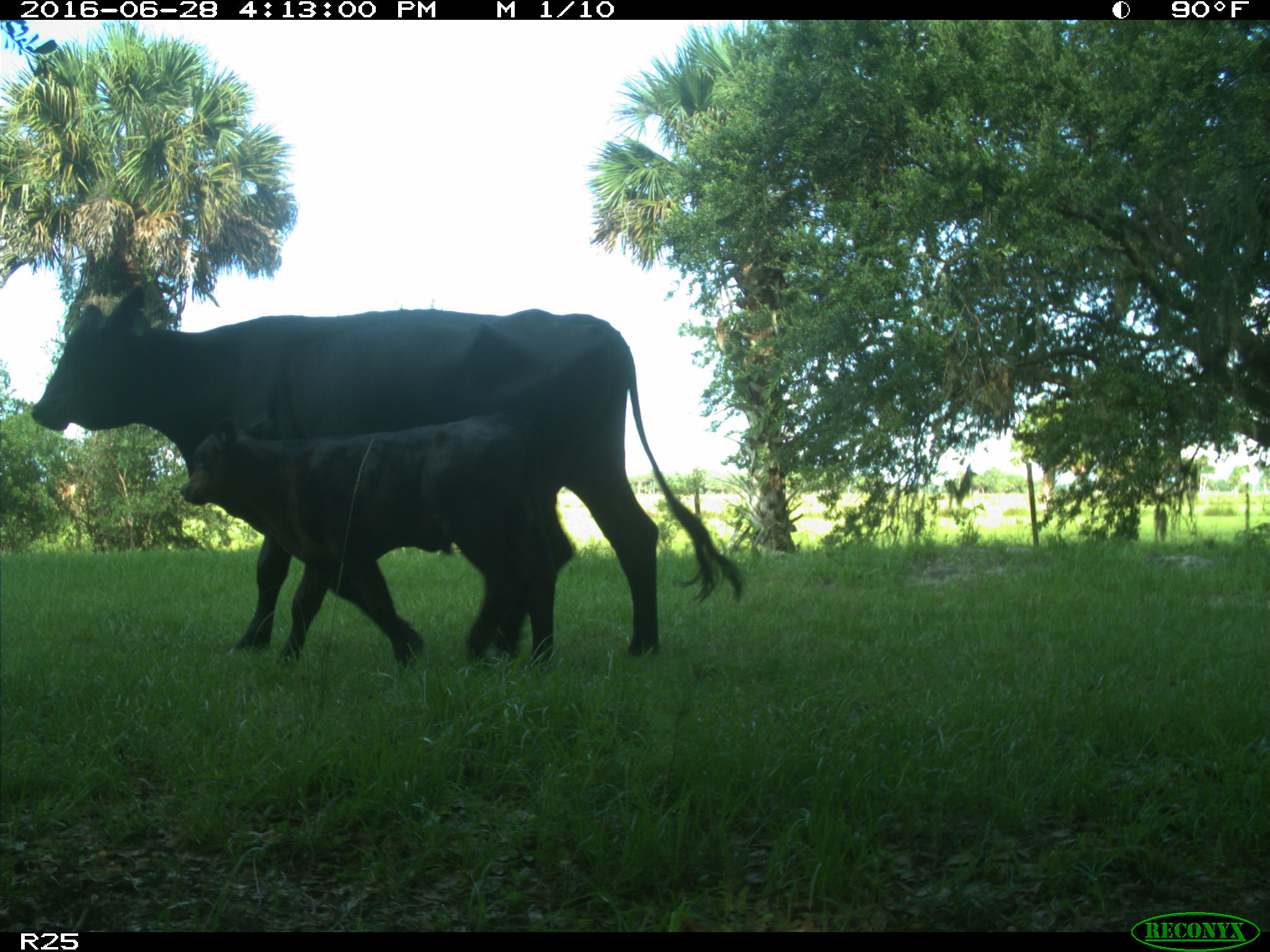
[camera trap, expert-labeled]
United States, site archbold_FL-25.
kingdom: Animalia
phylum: Chordata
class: Mammalia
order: Artiodactyla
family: Bovidae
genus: Bos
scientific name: Bos taurus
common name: domestic cow